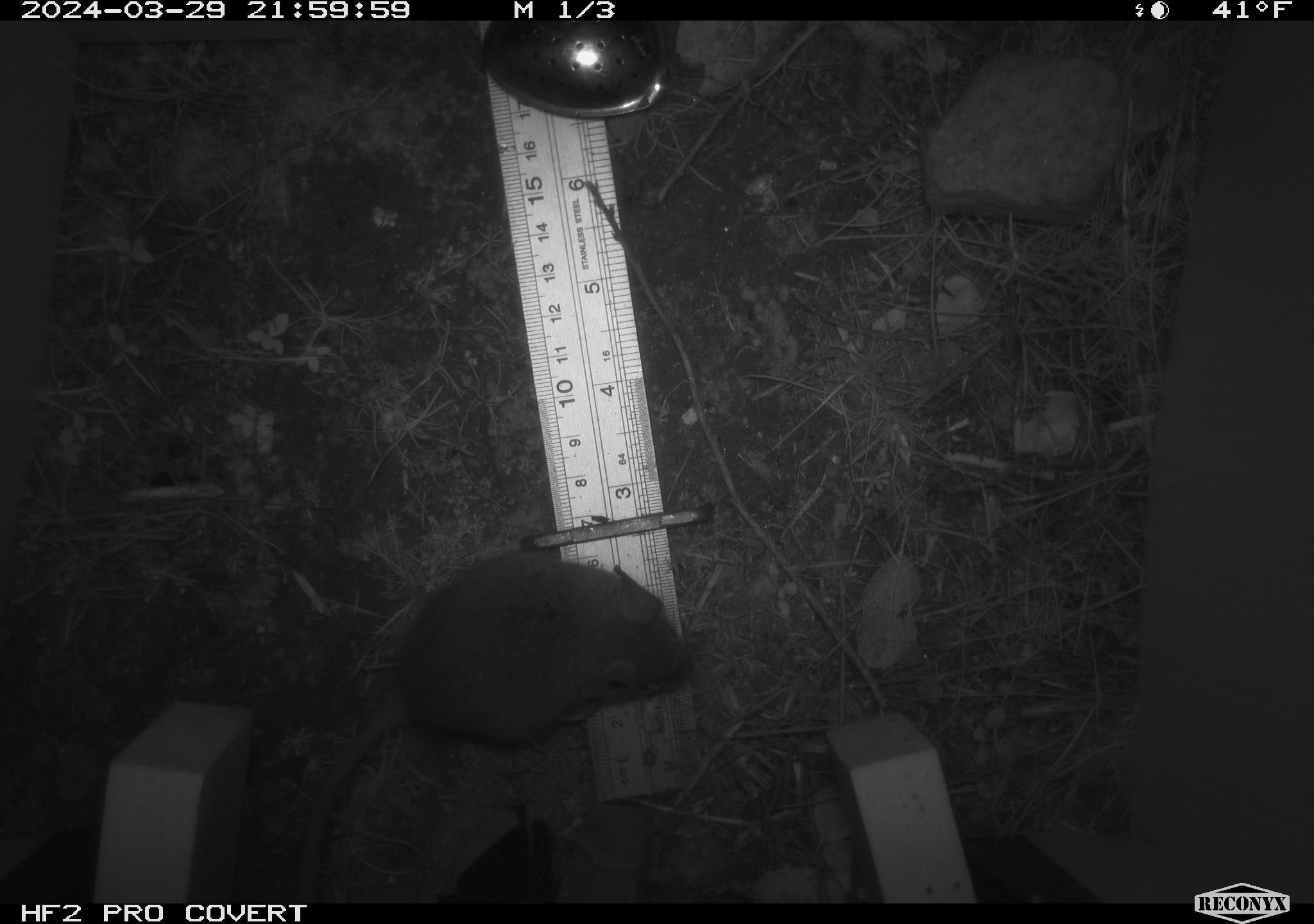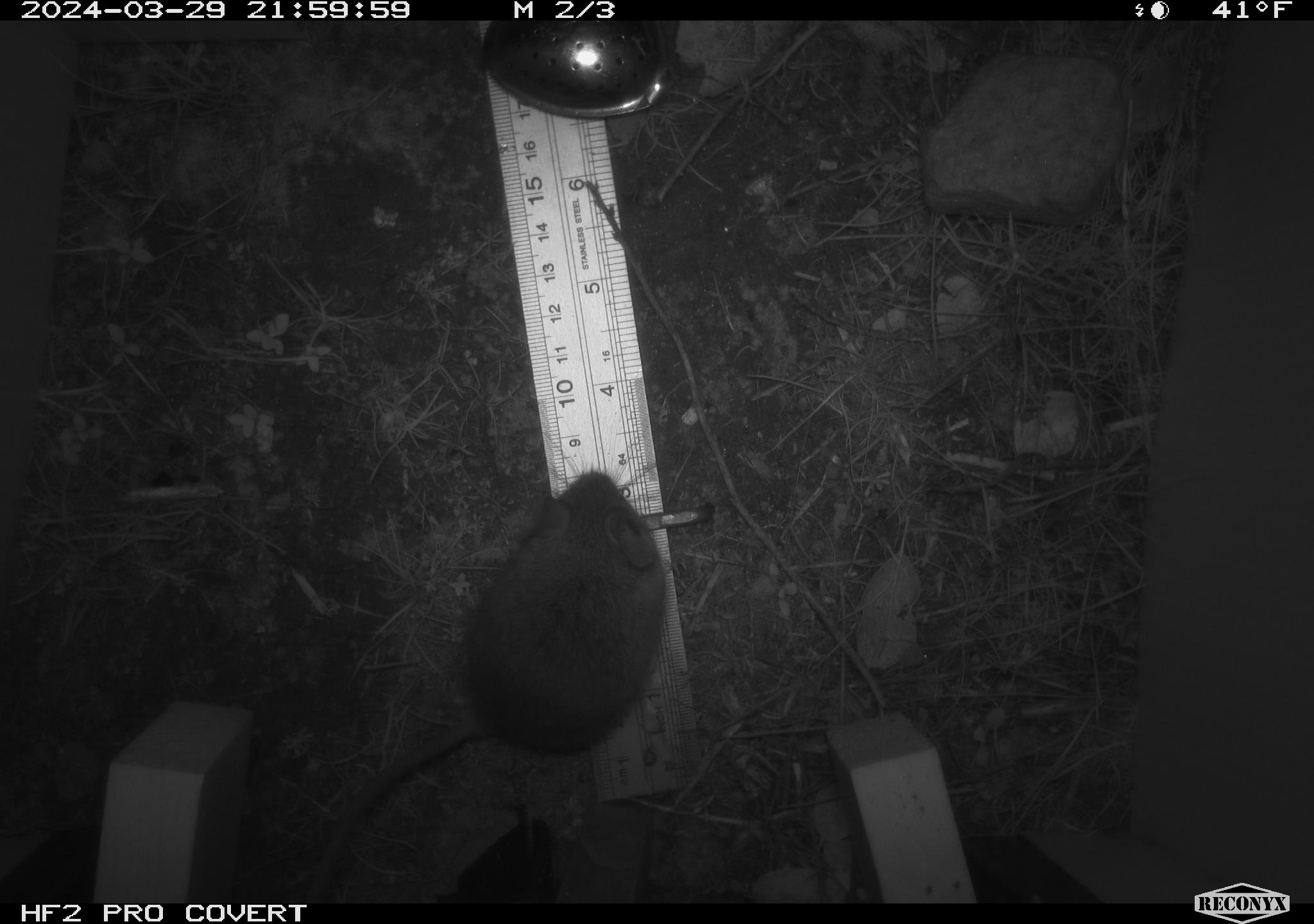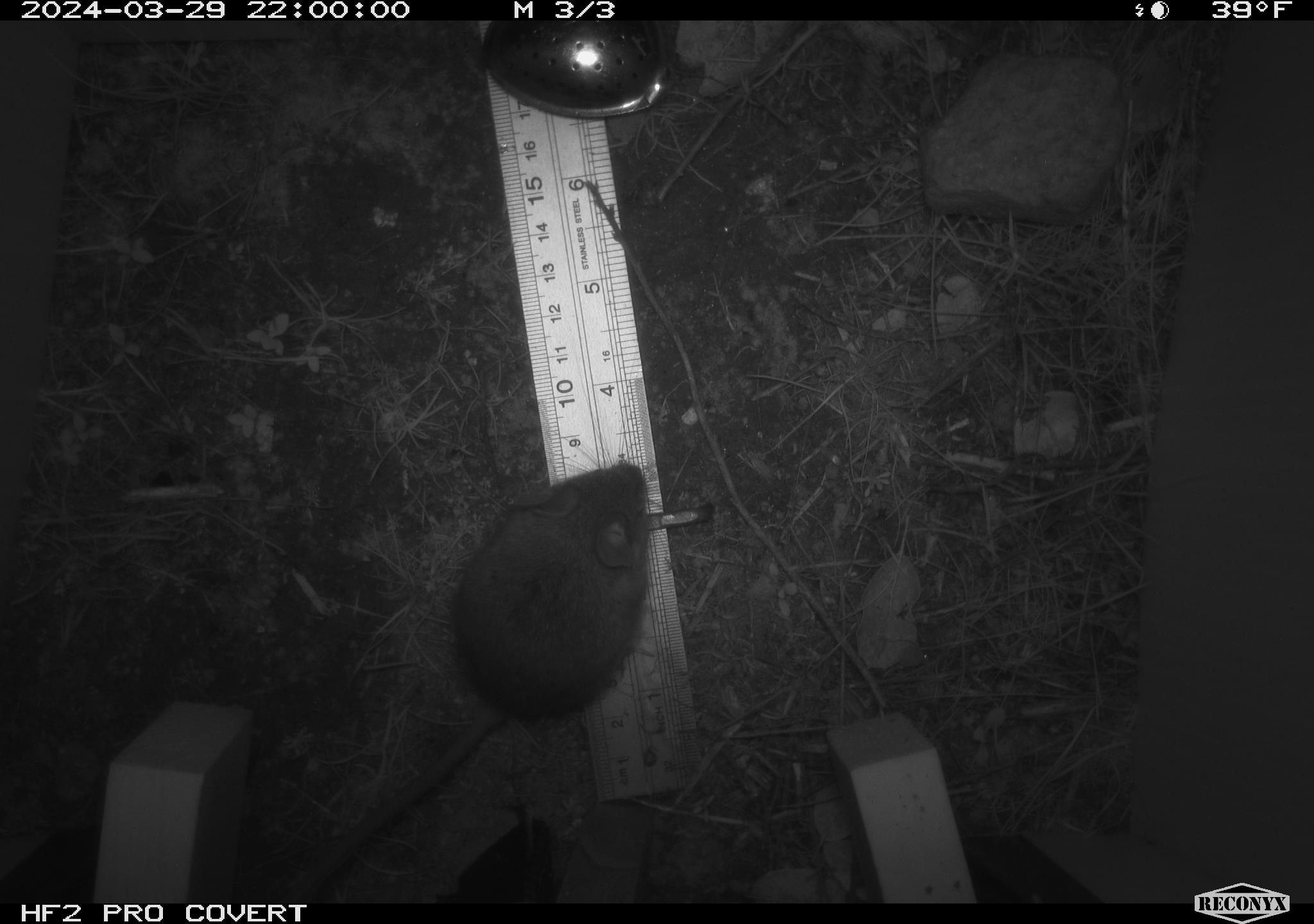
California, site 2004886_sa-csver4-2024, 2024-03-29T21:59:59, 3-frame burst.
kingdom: Animalia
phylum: Chordata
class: Mammalia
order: Rodentia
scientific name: Rodentia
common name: mouse species